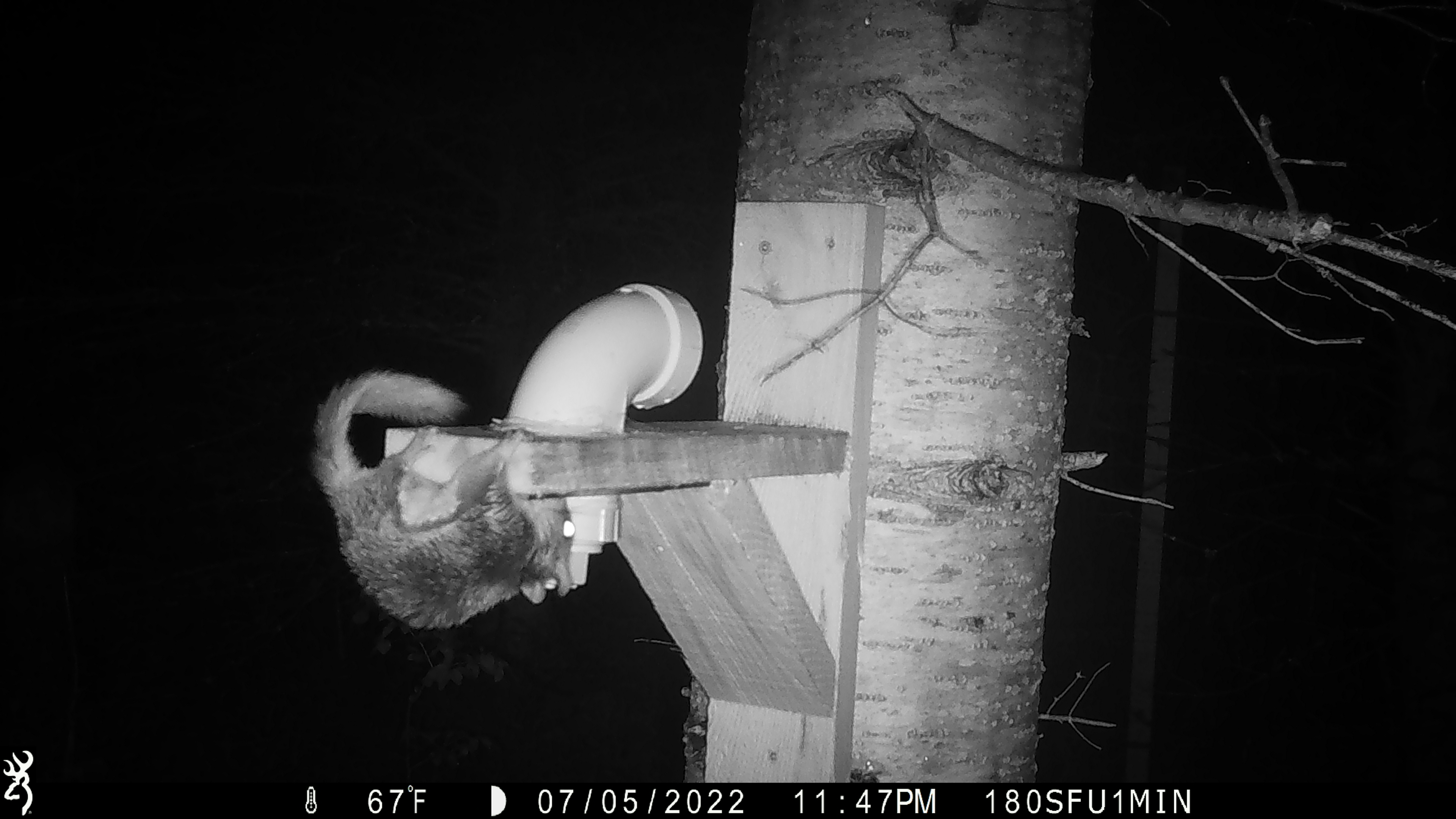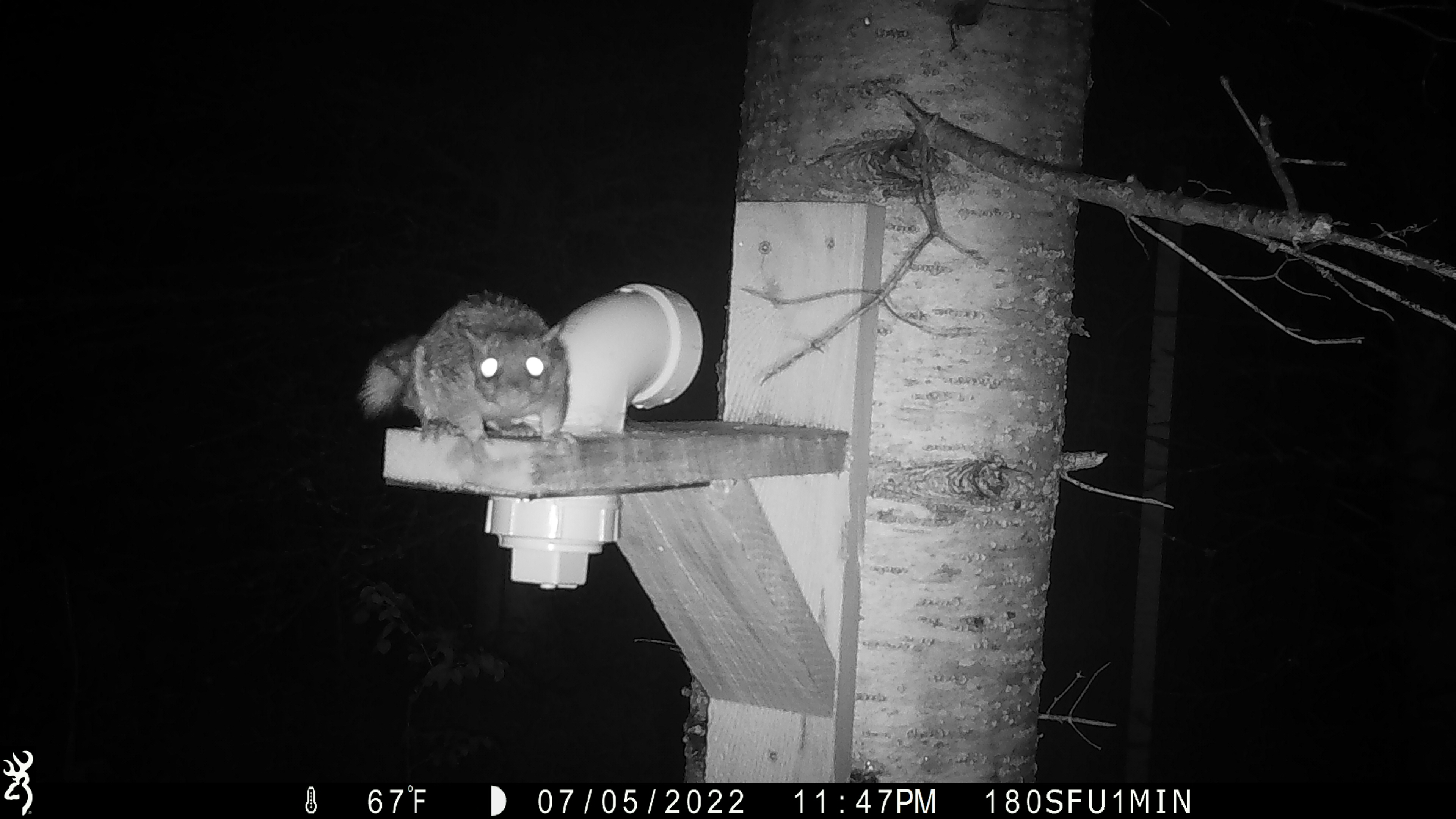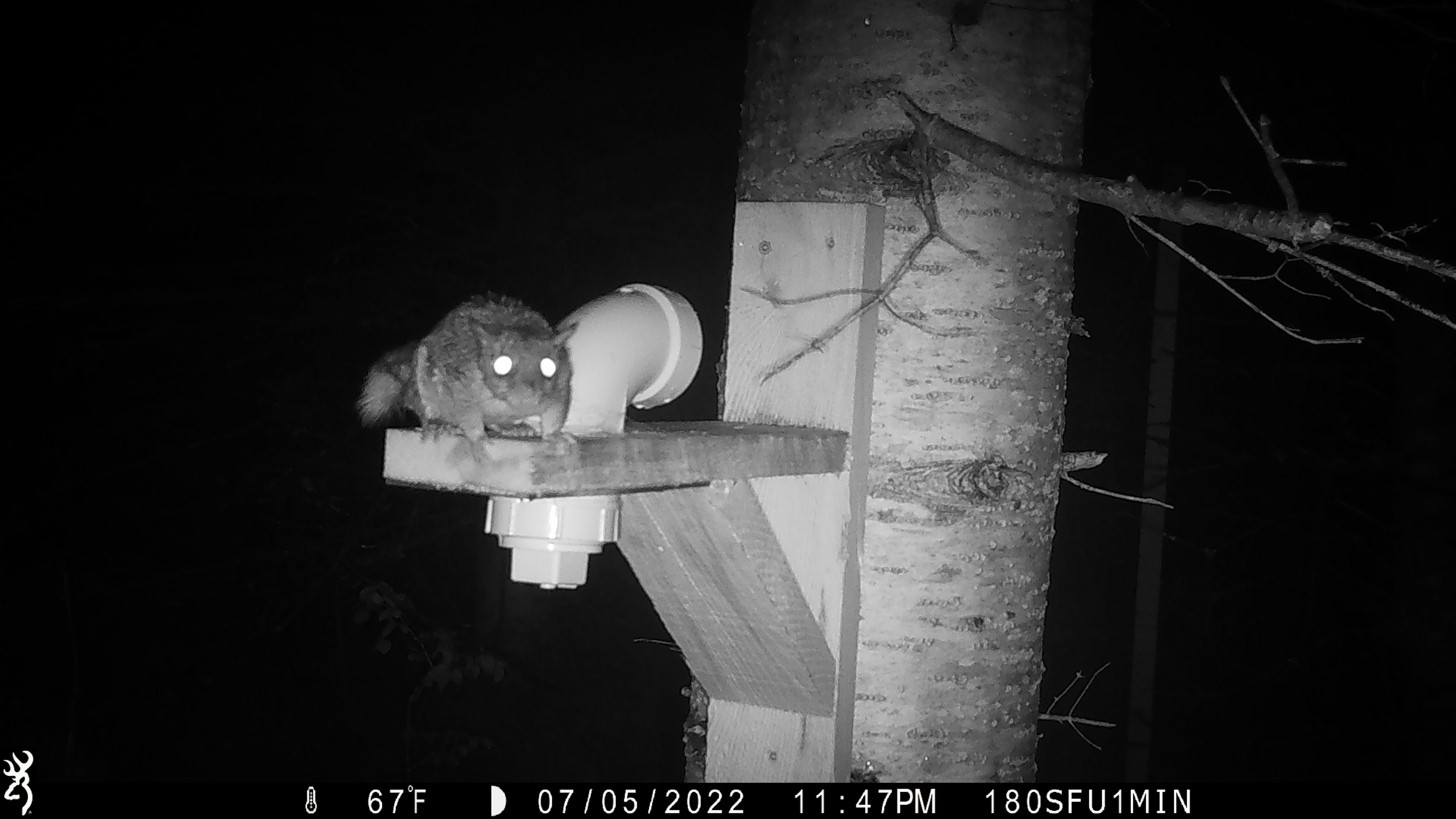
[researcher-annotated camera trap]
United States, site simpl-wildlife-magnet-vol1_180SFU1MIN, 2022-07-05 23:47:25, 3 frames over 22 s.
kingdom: Animalia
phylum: Chordata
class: Mammalia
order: Rodentia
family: Sciuridae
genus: Glaucomys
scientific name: Glaucomys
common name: flying squirrel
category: flying squirrel sp.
Flying squirrel sp. (flying squirrel) (Glaucomys).